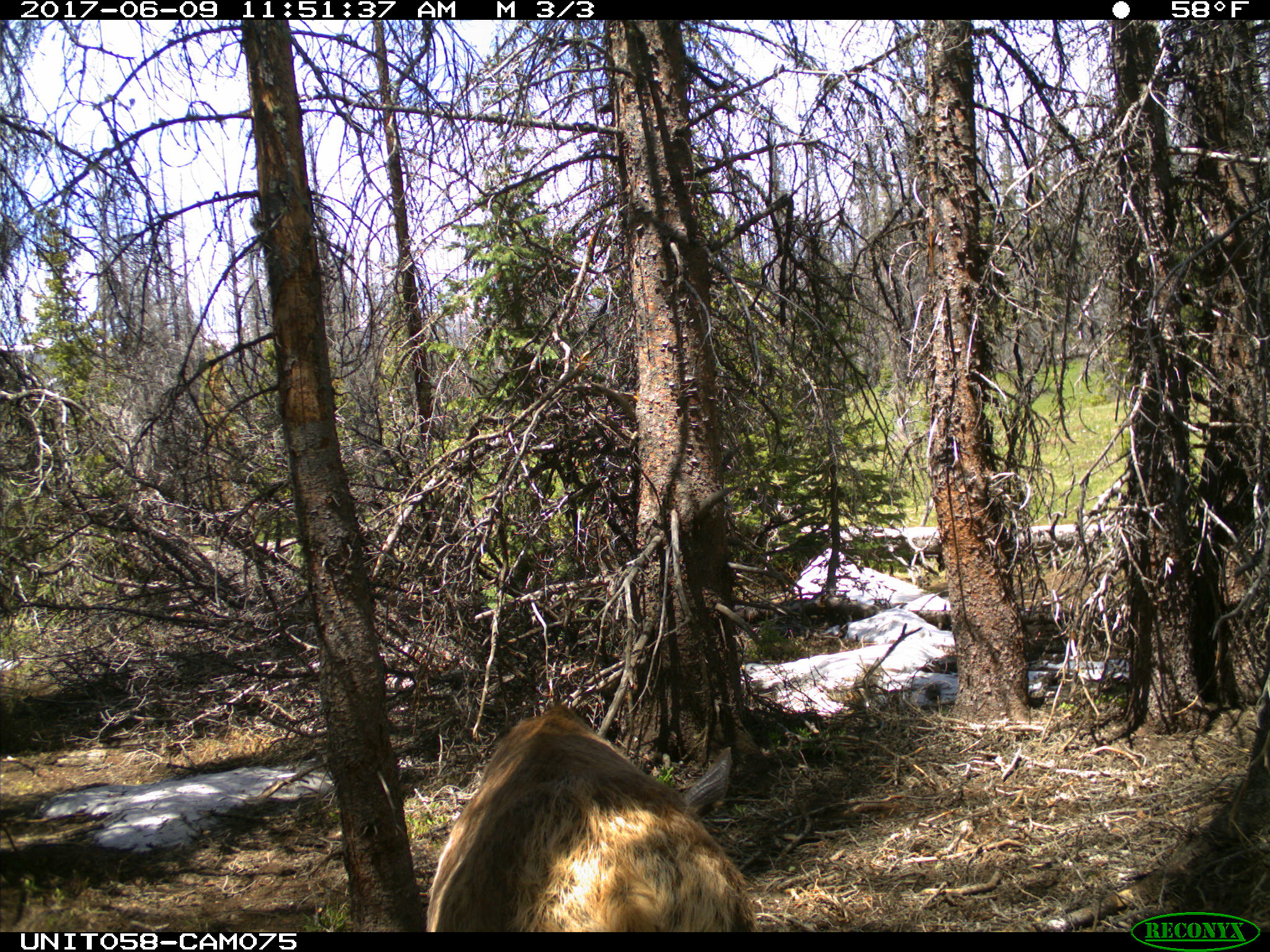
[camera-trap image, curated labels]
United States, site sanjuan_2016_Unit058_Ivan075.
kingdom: Animalia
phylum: Chordata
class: Mammalia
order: Artiodactyla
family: Cervidae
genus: Cervus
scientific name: Cervus elaphus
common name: red deer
Cervus elaphus (red deer).